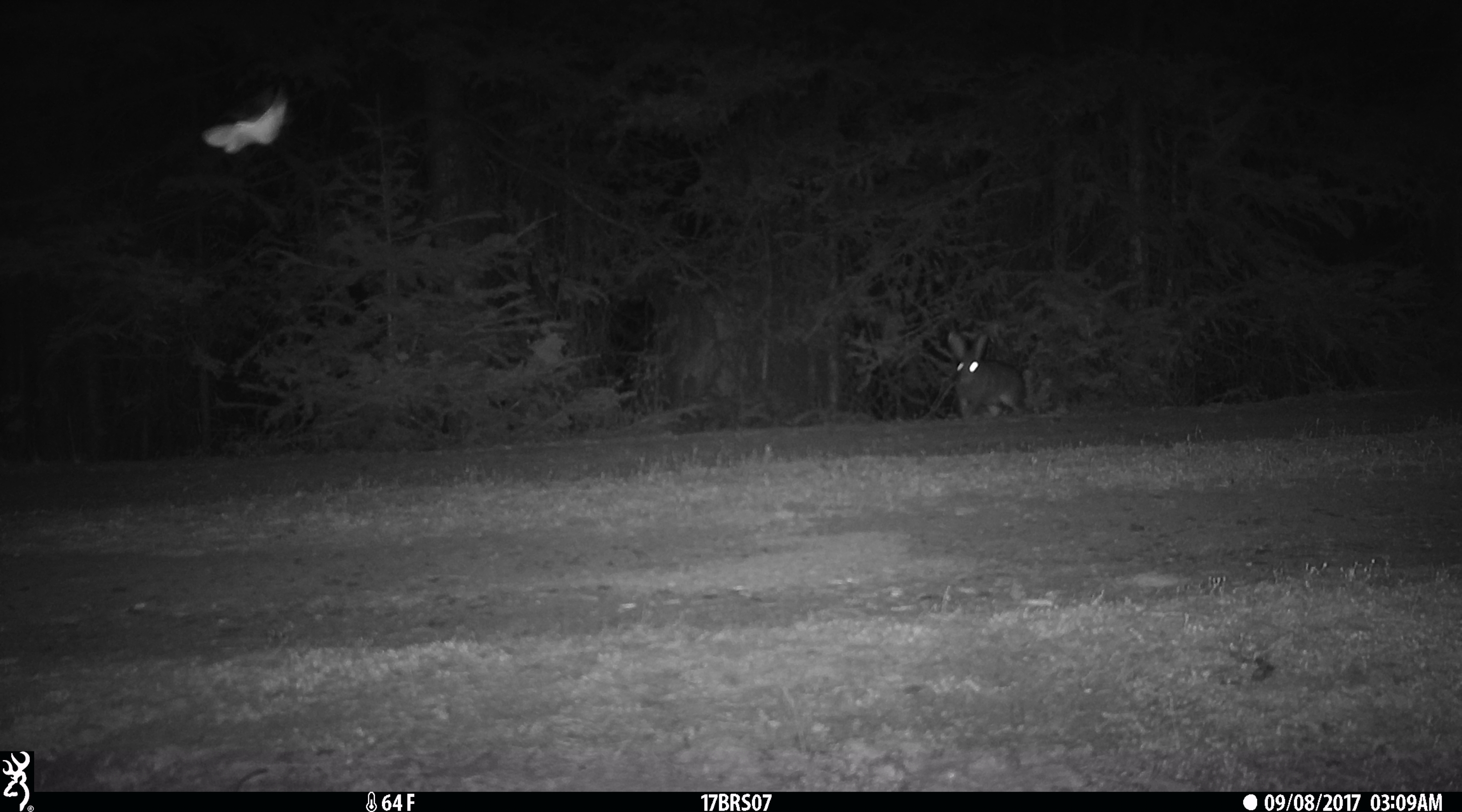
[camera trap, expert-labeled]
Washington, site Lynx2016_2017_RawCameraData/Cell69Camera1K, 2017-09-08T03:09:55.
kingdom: Animalia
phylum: Chordata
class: Mammalia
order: Lagomorpha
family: Leporidae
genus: Lepus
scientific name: Lepus americanus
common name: snowshoe hare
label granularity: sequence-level